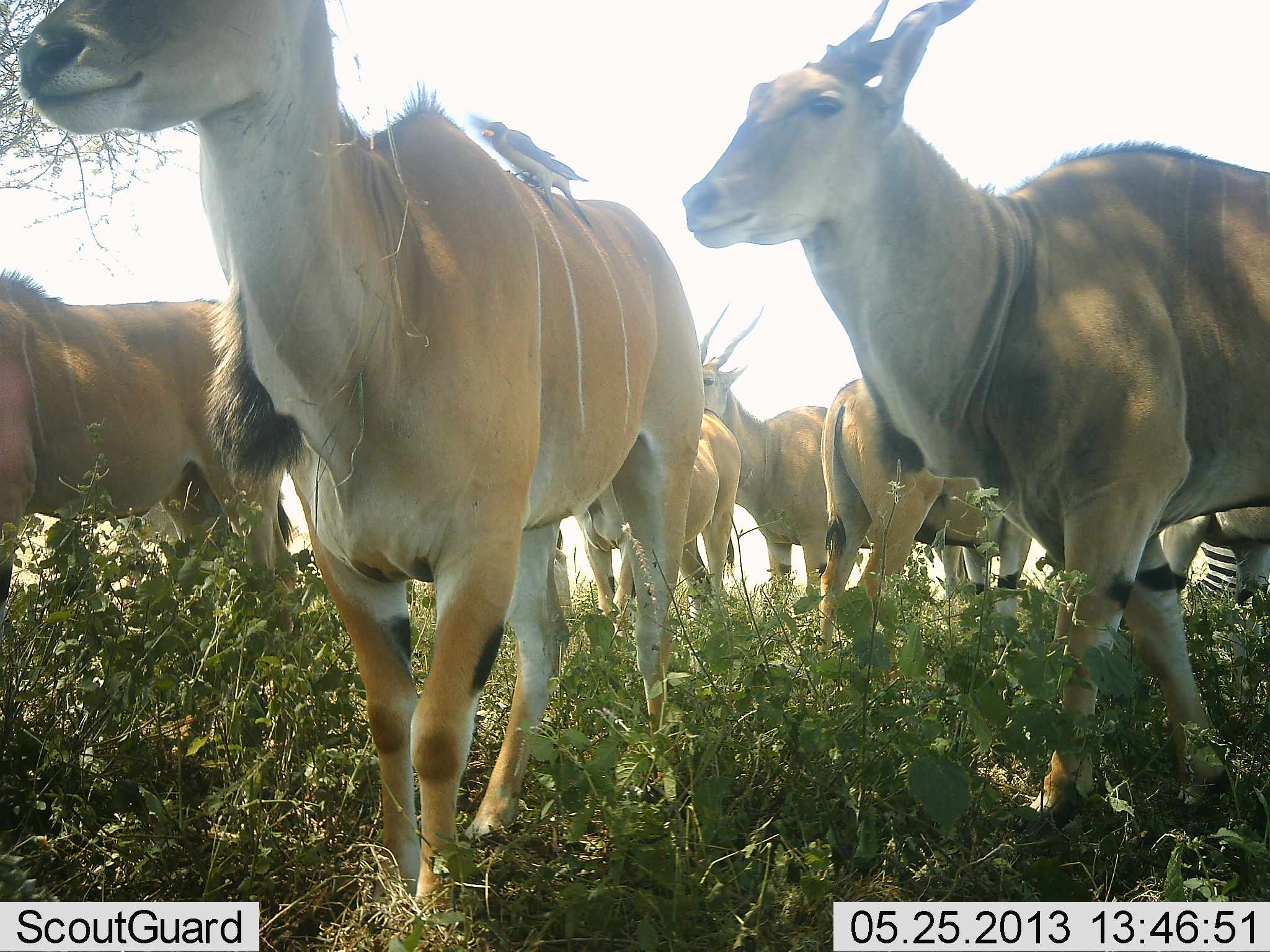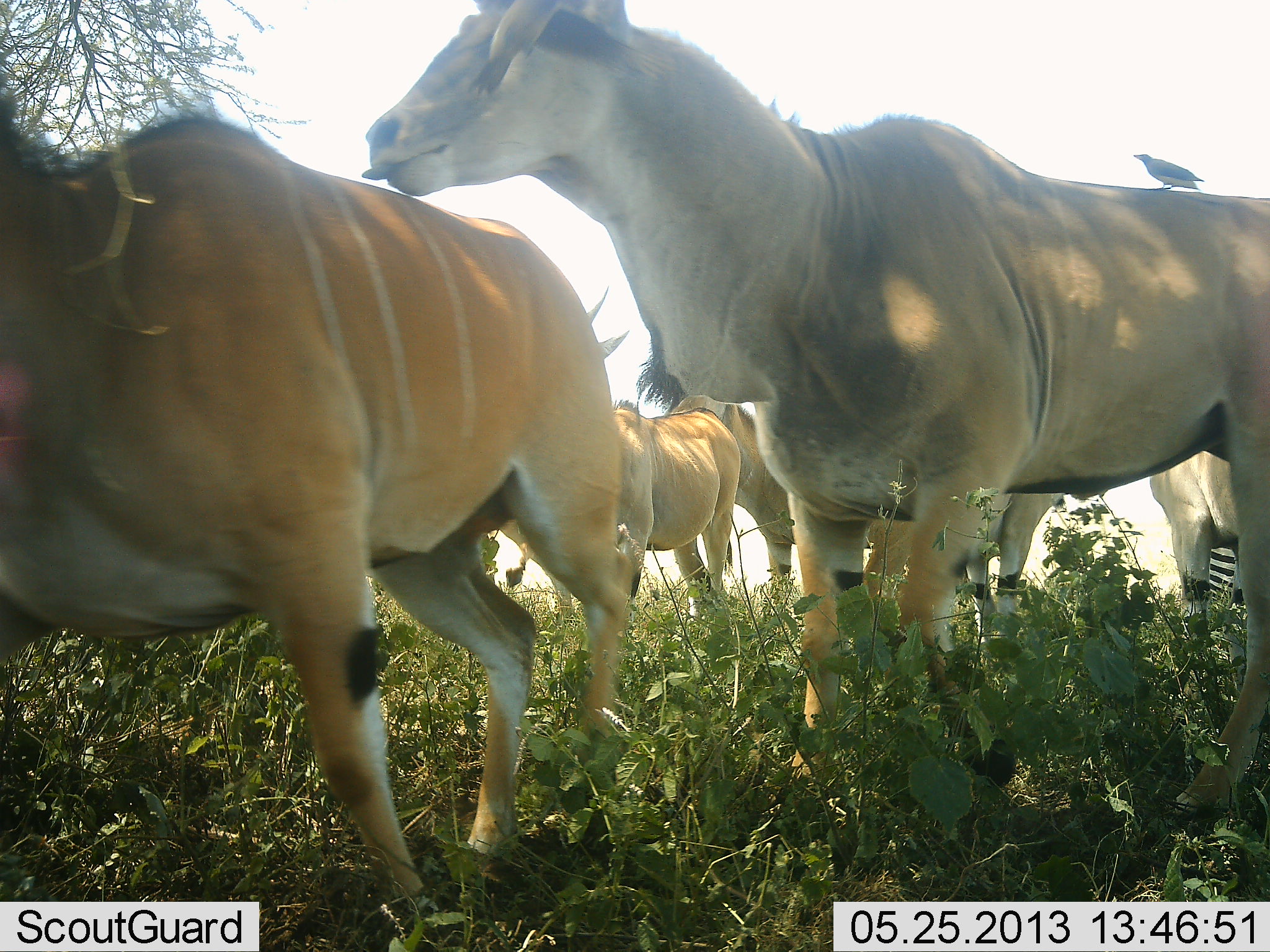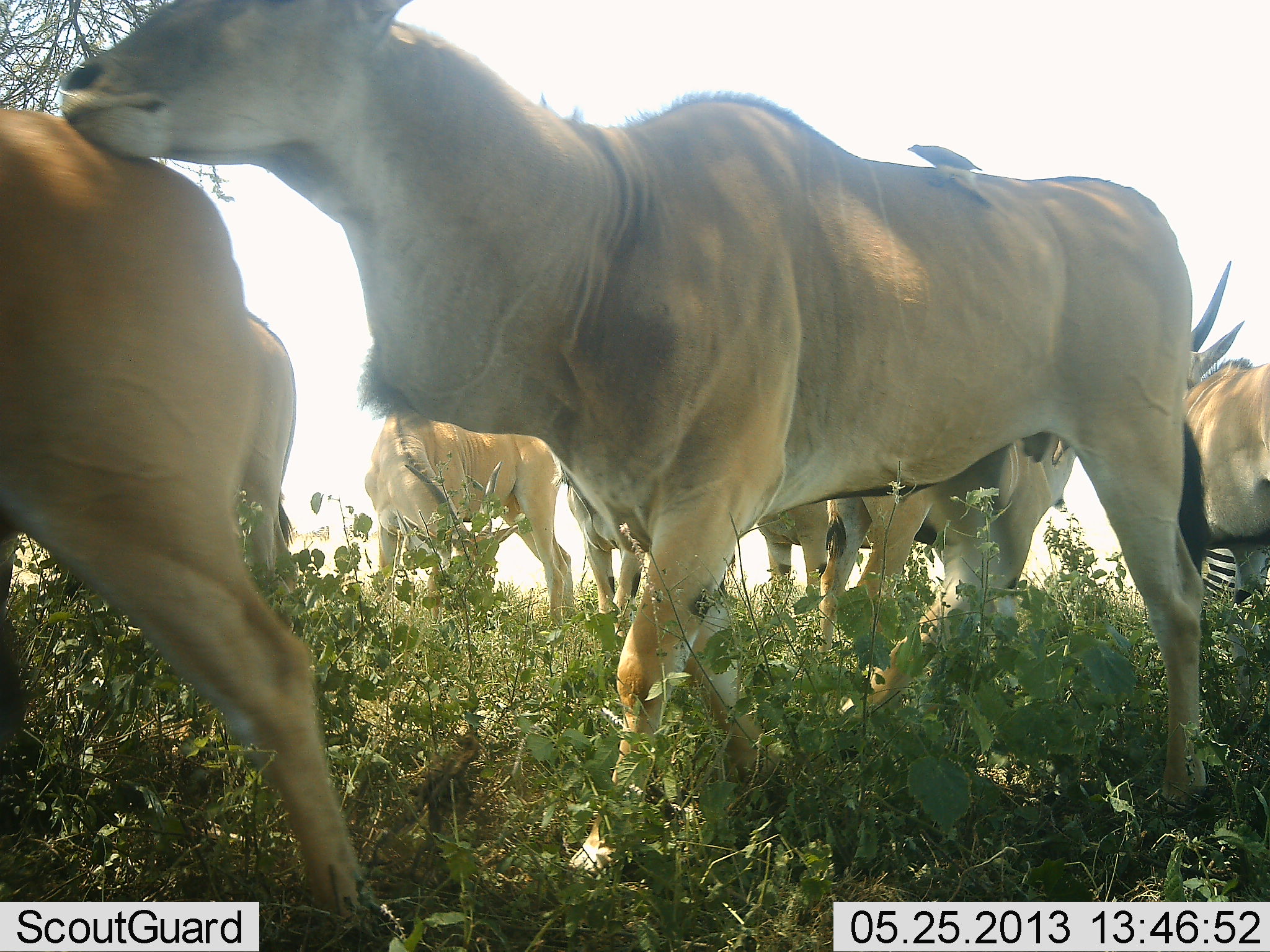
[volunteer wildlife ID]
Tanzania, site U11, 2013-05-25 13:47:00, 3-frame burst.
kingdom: Animalia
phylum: Chordata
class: Mammalia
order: Artiodactyla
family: Bovidae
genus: Tragelaphus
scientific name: Tragelaphus oryx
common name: eland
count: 7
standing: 62%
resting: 0%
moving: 95%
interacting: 19%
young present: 10%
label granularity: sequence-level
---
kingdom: Animalia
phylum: Chordata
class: Mammalia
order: Perissodactyla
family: Equidae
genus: Equus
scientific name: Equus quagga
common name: plains zebra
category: zebra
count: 1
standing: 100%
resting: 0%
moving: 0%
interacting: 0%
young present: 0%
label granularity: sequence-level